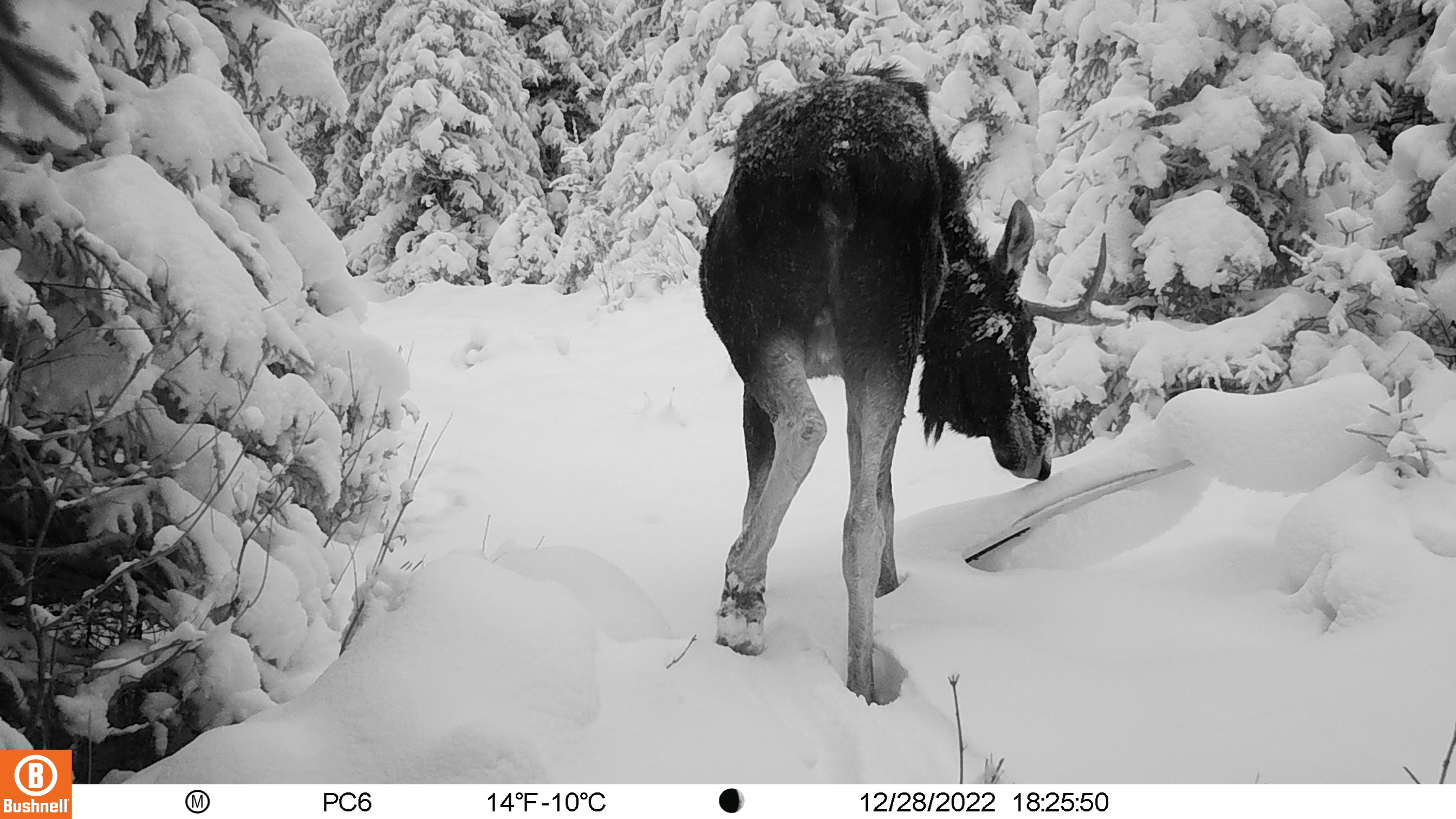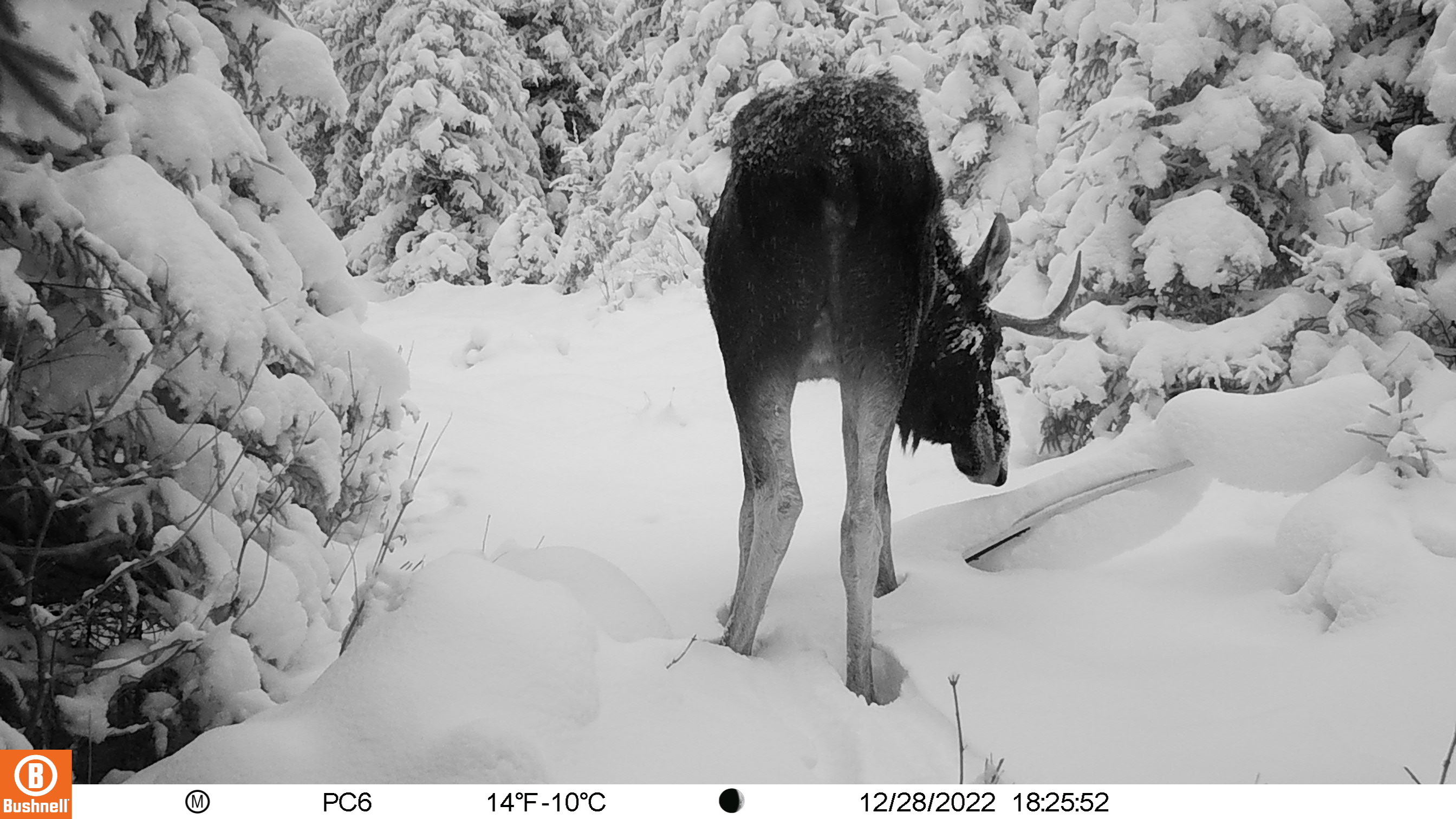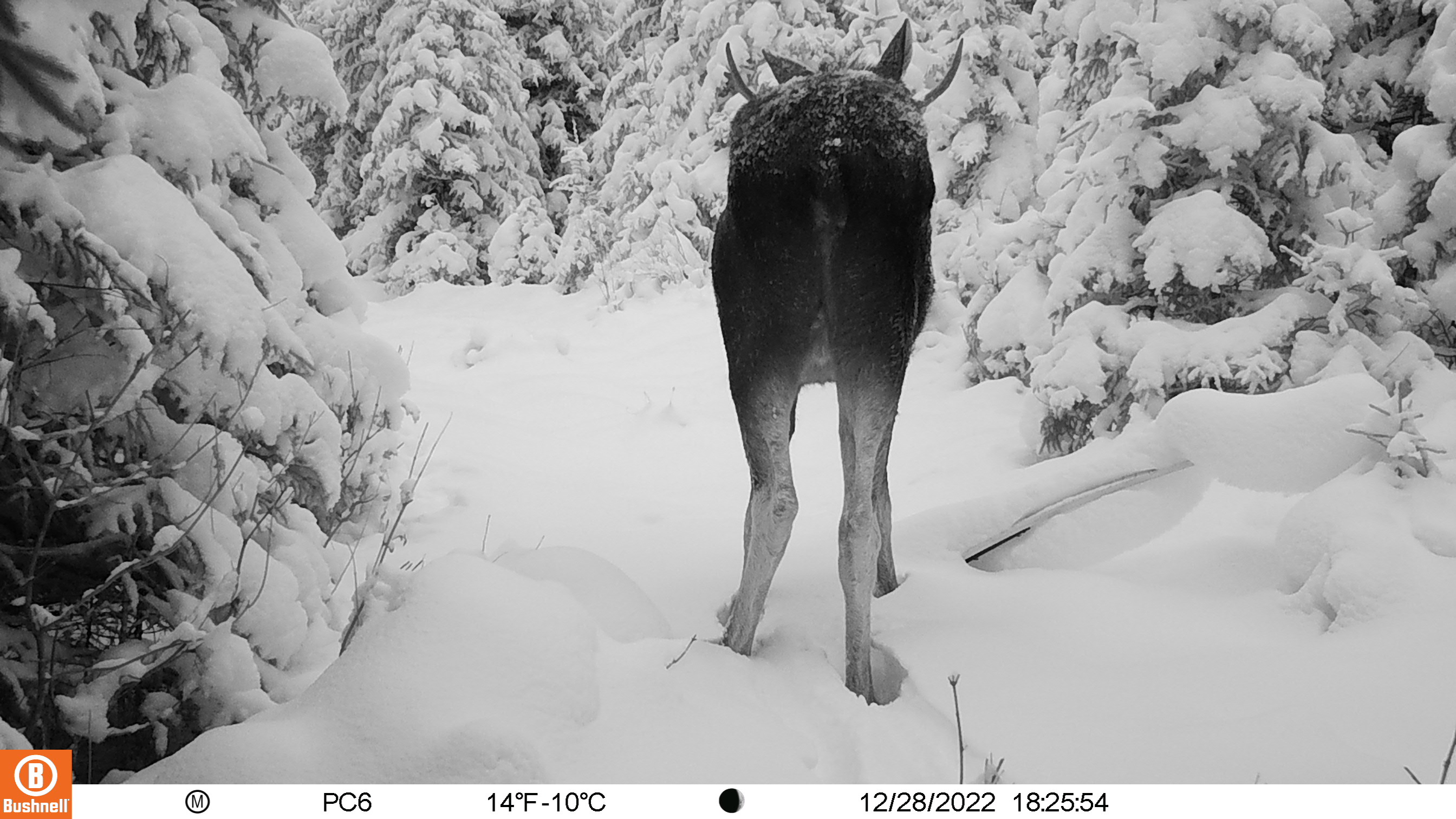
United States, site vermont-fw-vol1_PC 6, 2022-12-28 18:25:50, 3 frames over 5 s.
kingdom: Animalia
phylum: Chordata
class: Mammalia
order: Artiodactyla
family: Cervidae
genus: Alces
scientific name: Alces alces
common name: moose